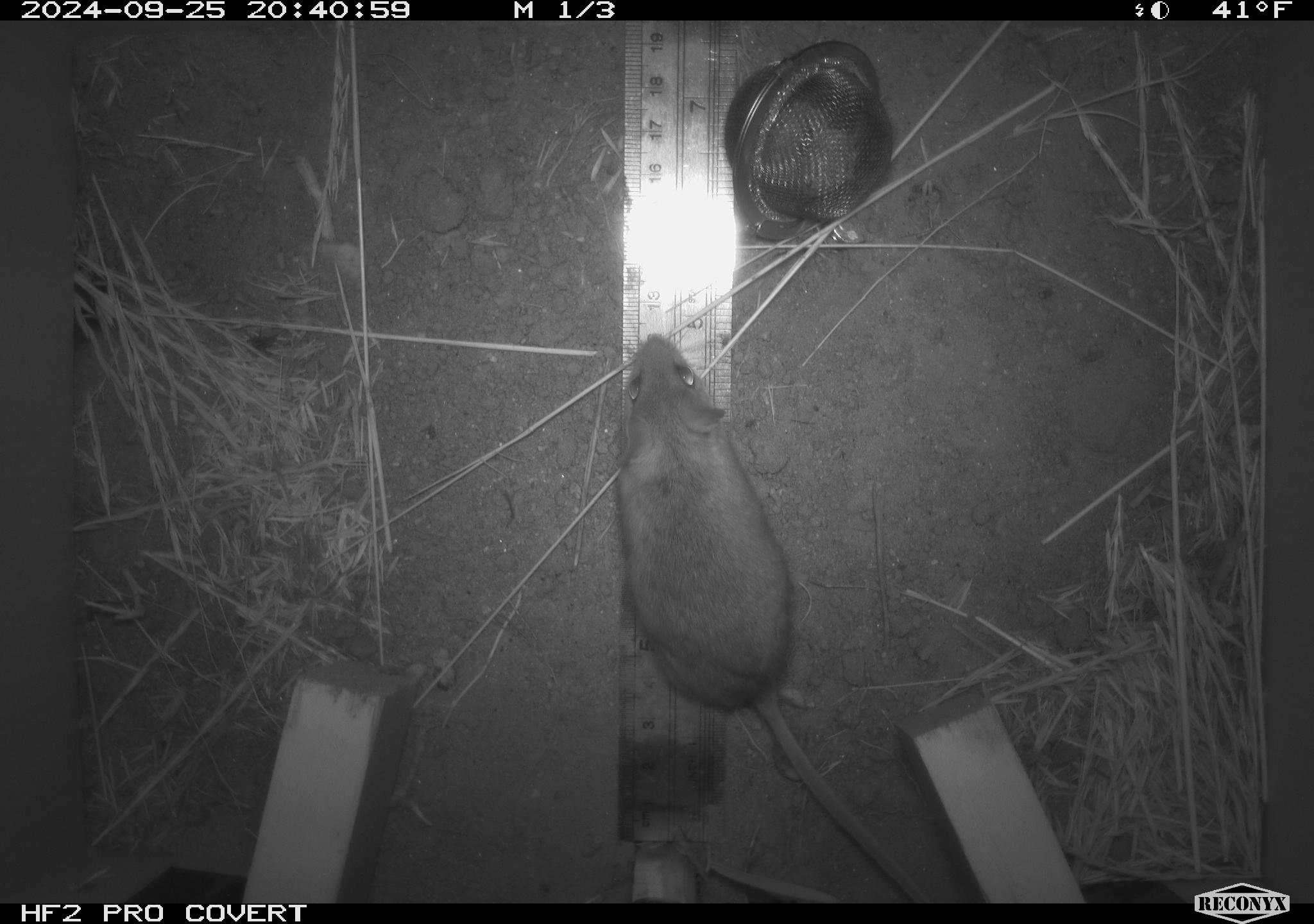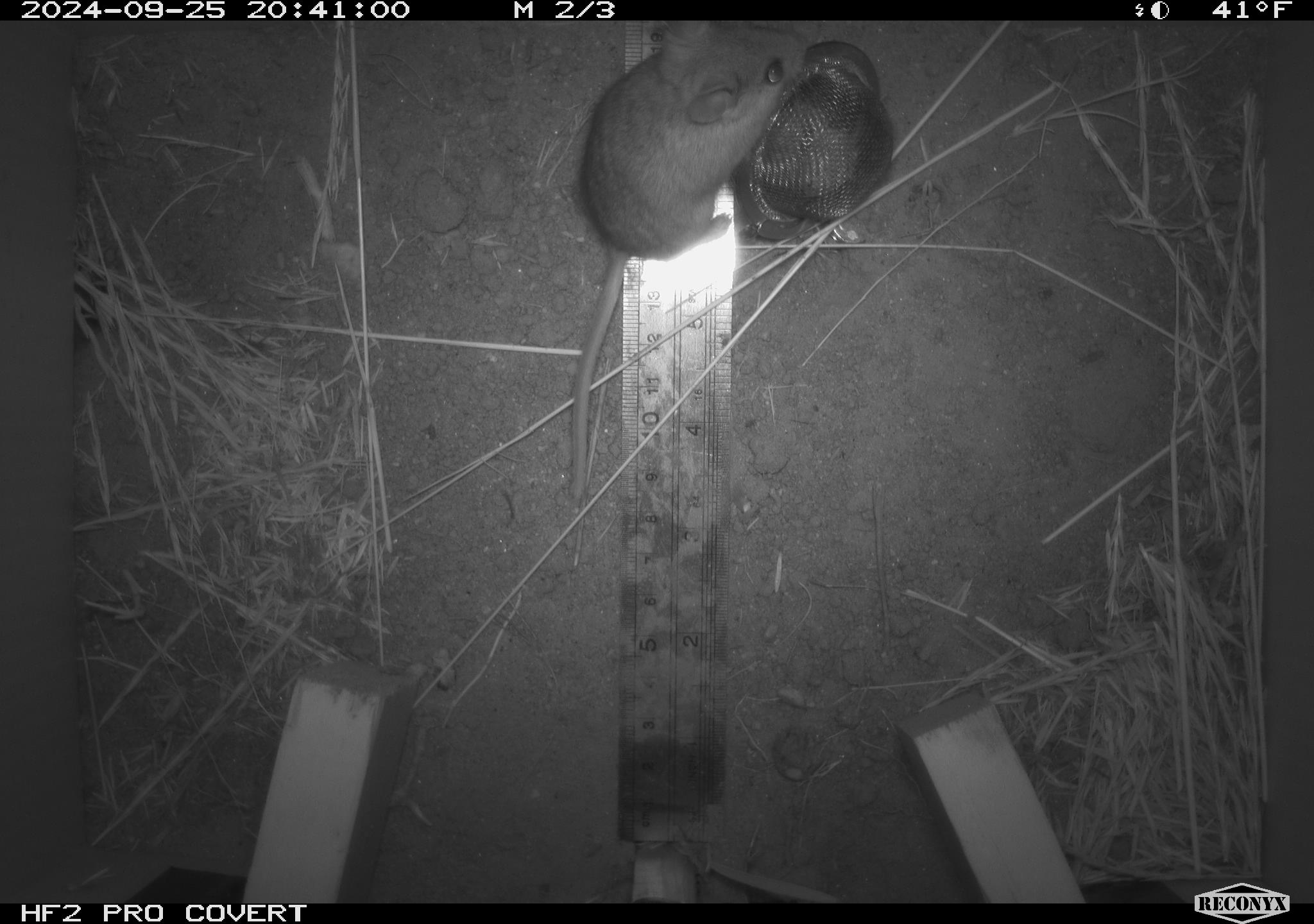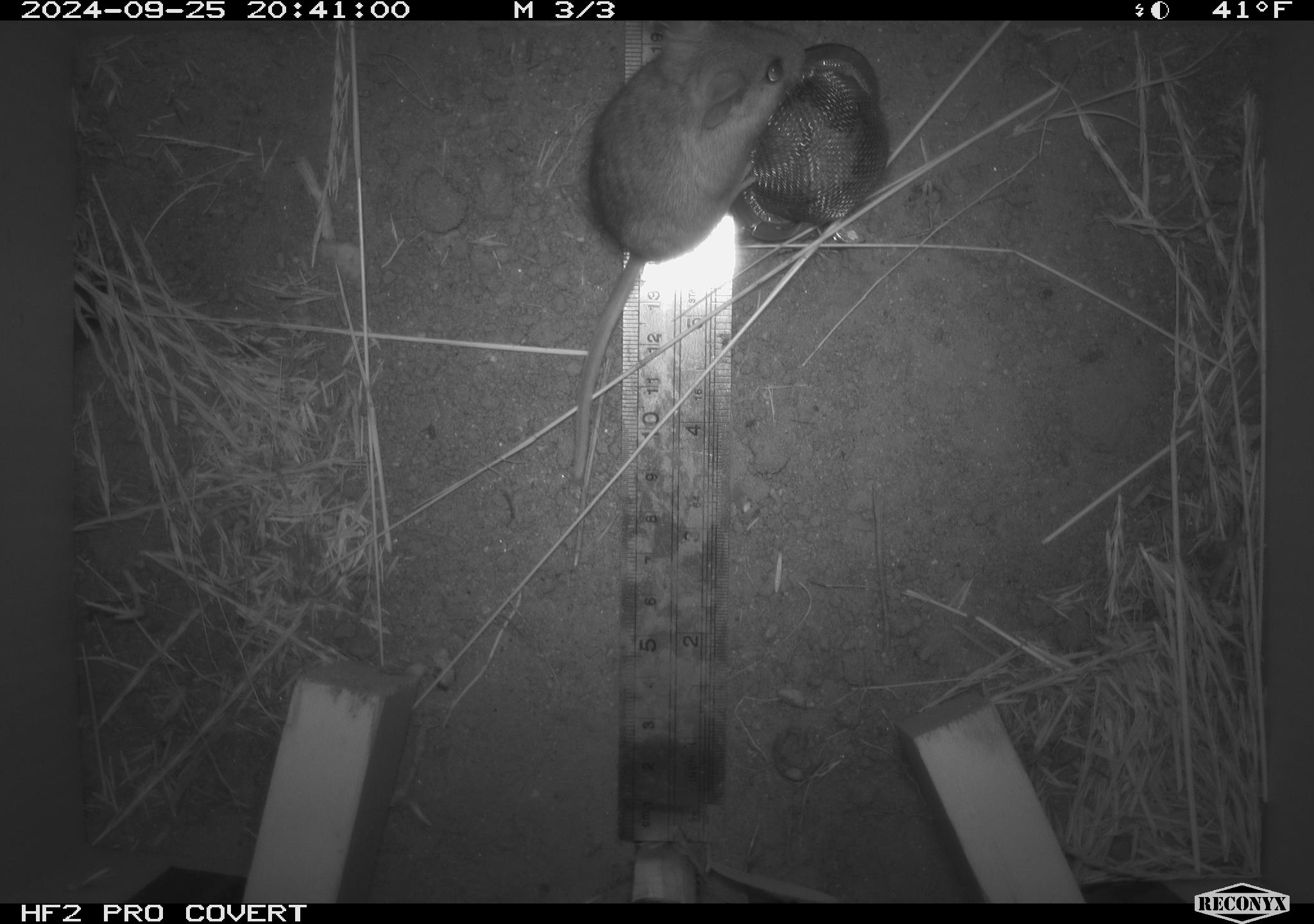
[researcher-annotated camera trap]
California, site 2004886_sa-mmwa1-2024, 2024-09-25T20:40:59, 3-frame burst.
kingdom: Animalia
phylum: Chordata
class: Mammalia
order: Rodentia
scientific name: Rodentia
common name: mouse species